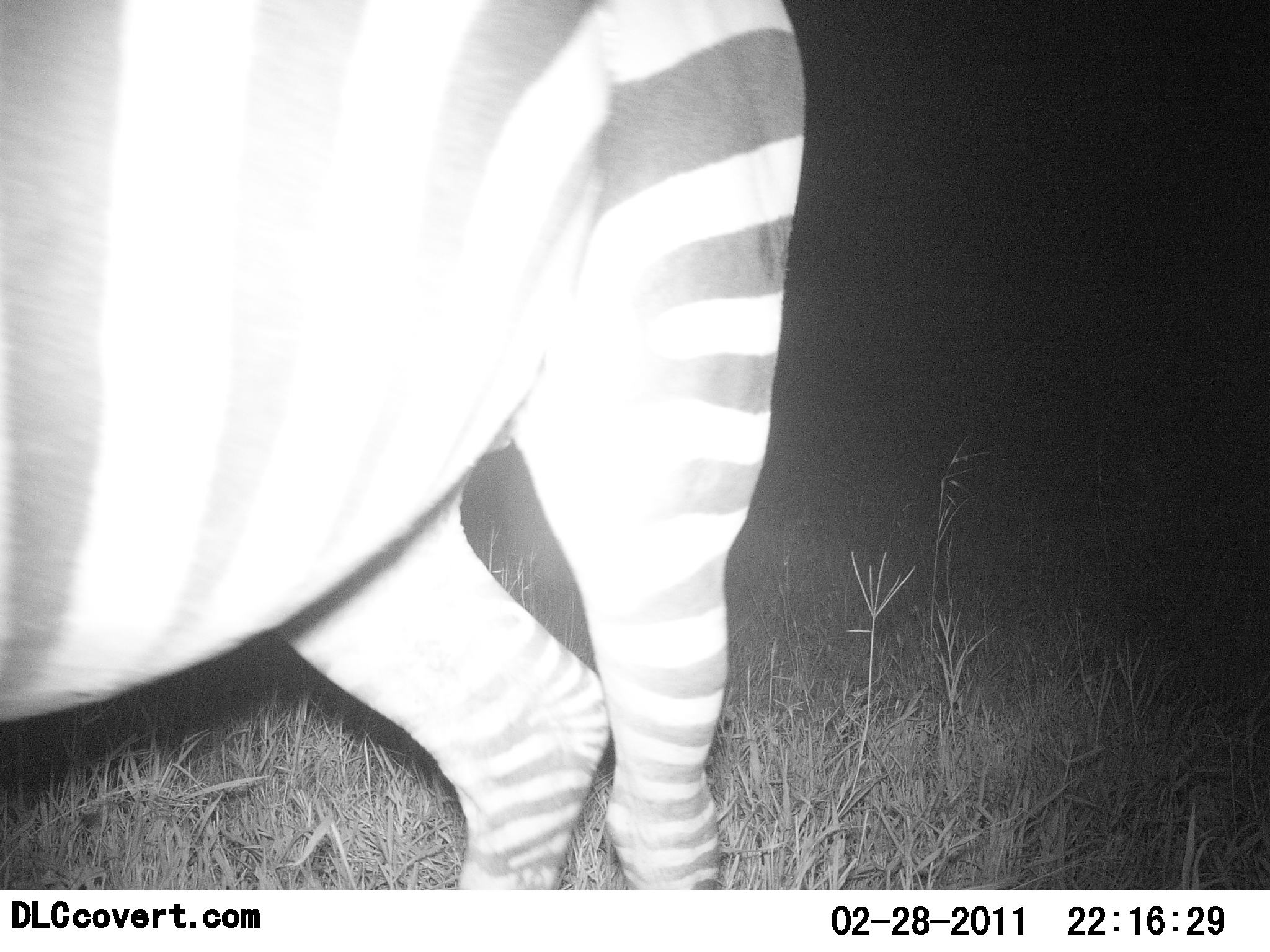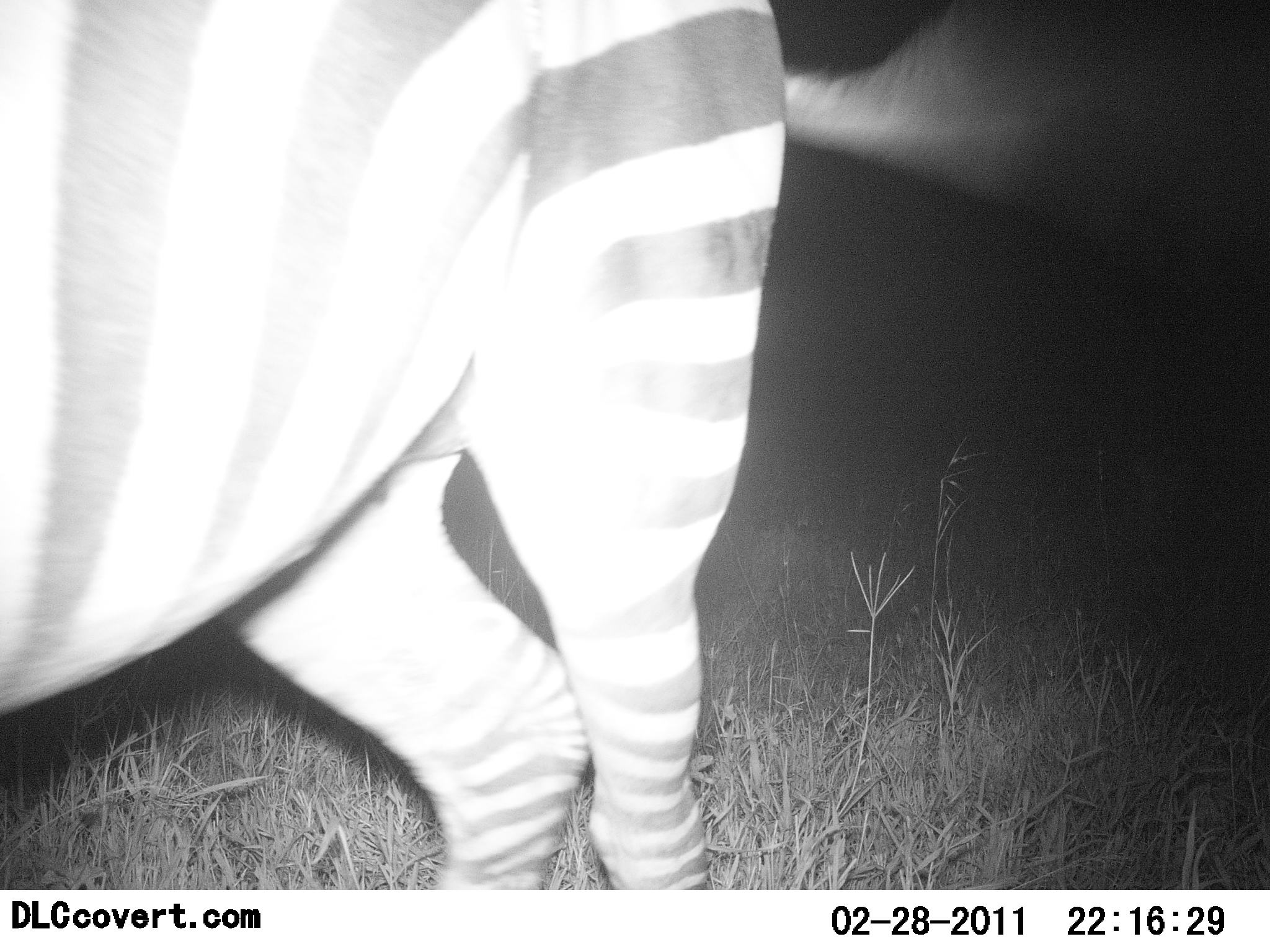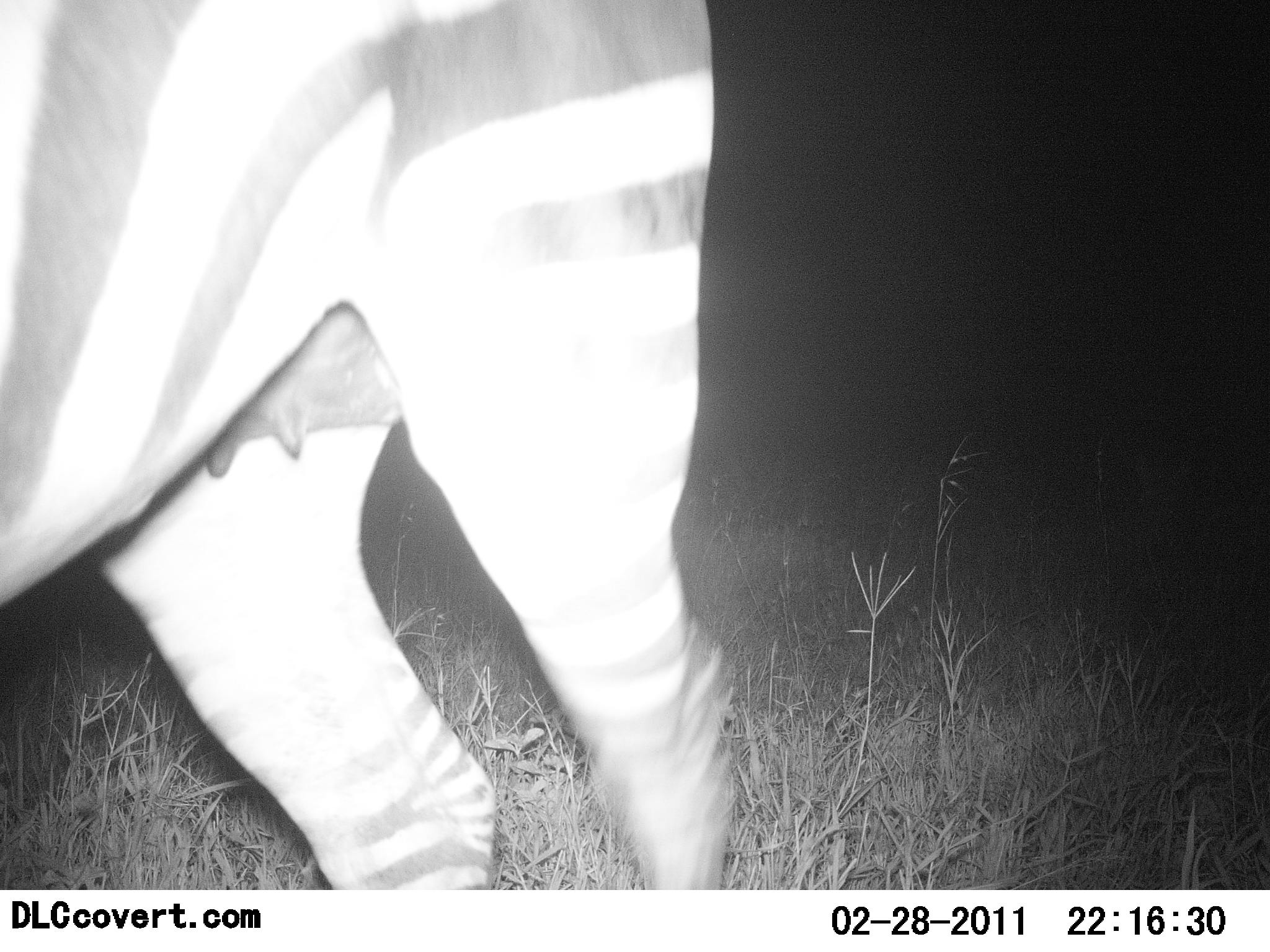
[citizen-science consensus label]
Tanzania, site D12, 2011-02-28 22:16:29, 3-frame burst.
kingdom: Animalia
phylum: Chordata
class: Mammalia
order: Perissodactyla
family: Equidae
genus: Equus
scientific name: Equus quagga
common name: plains zebra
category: zebra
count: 1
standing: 73%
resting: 0%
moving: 45%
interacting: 0%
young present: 0%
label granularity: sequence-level